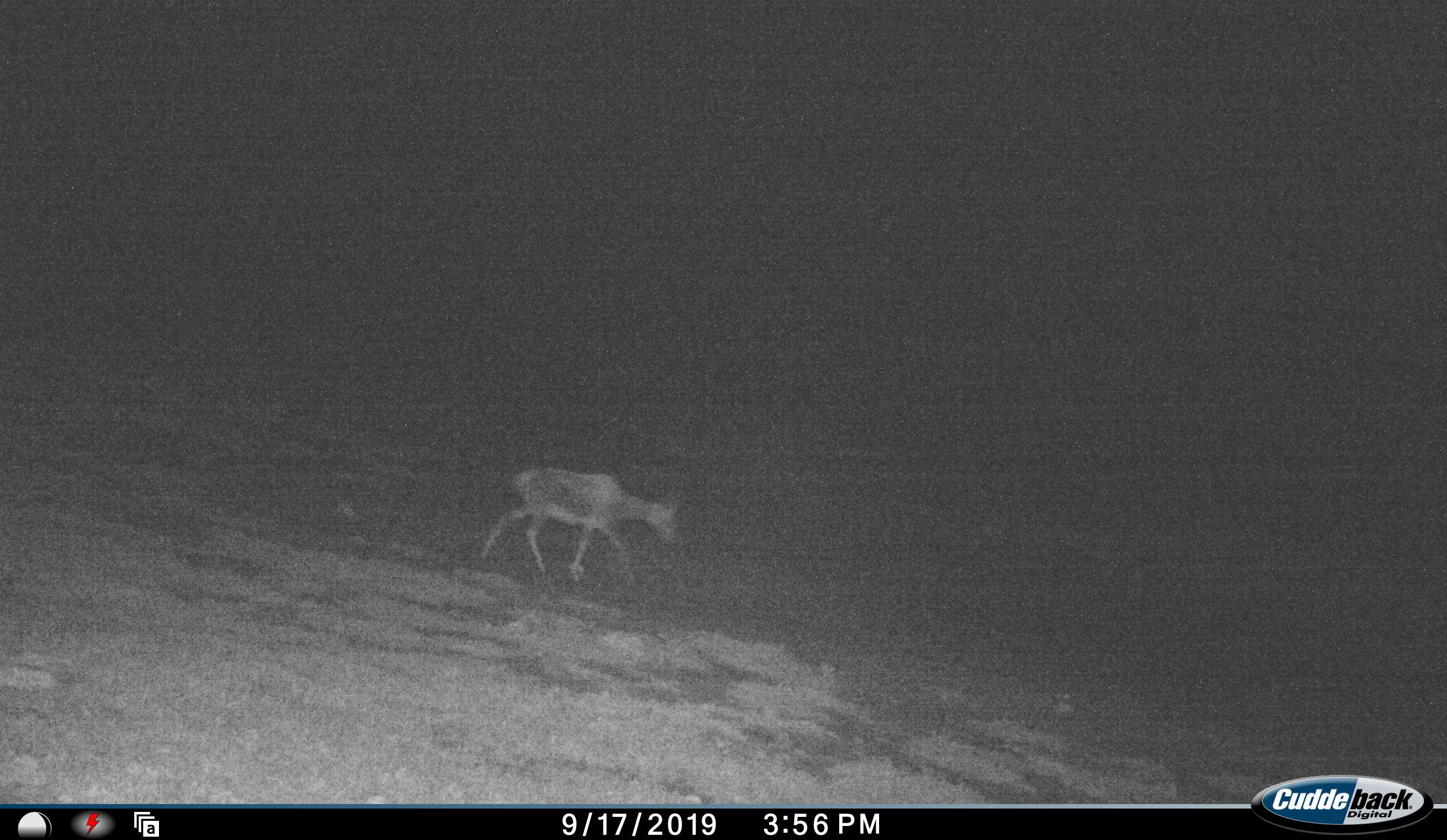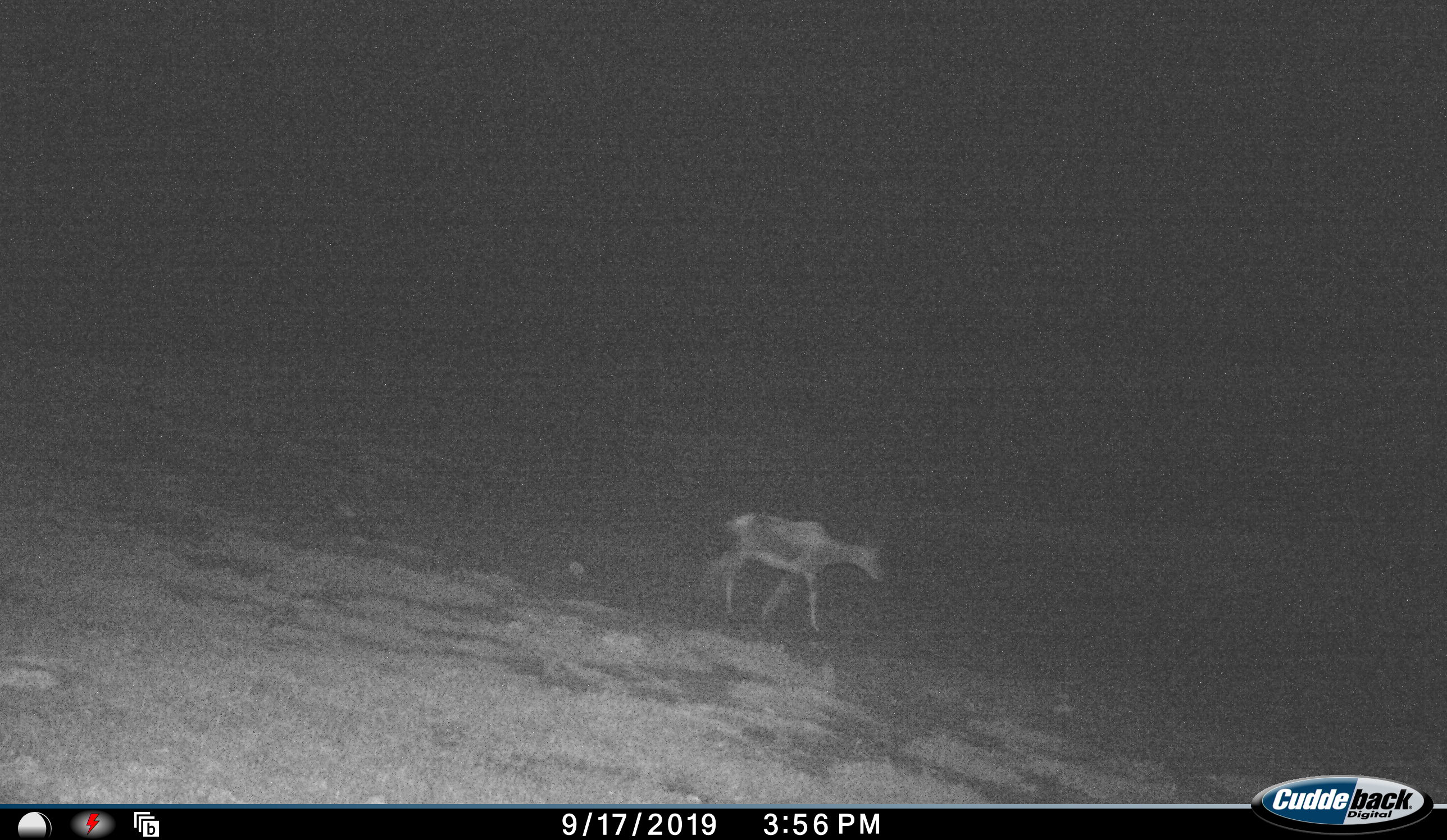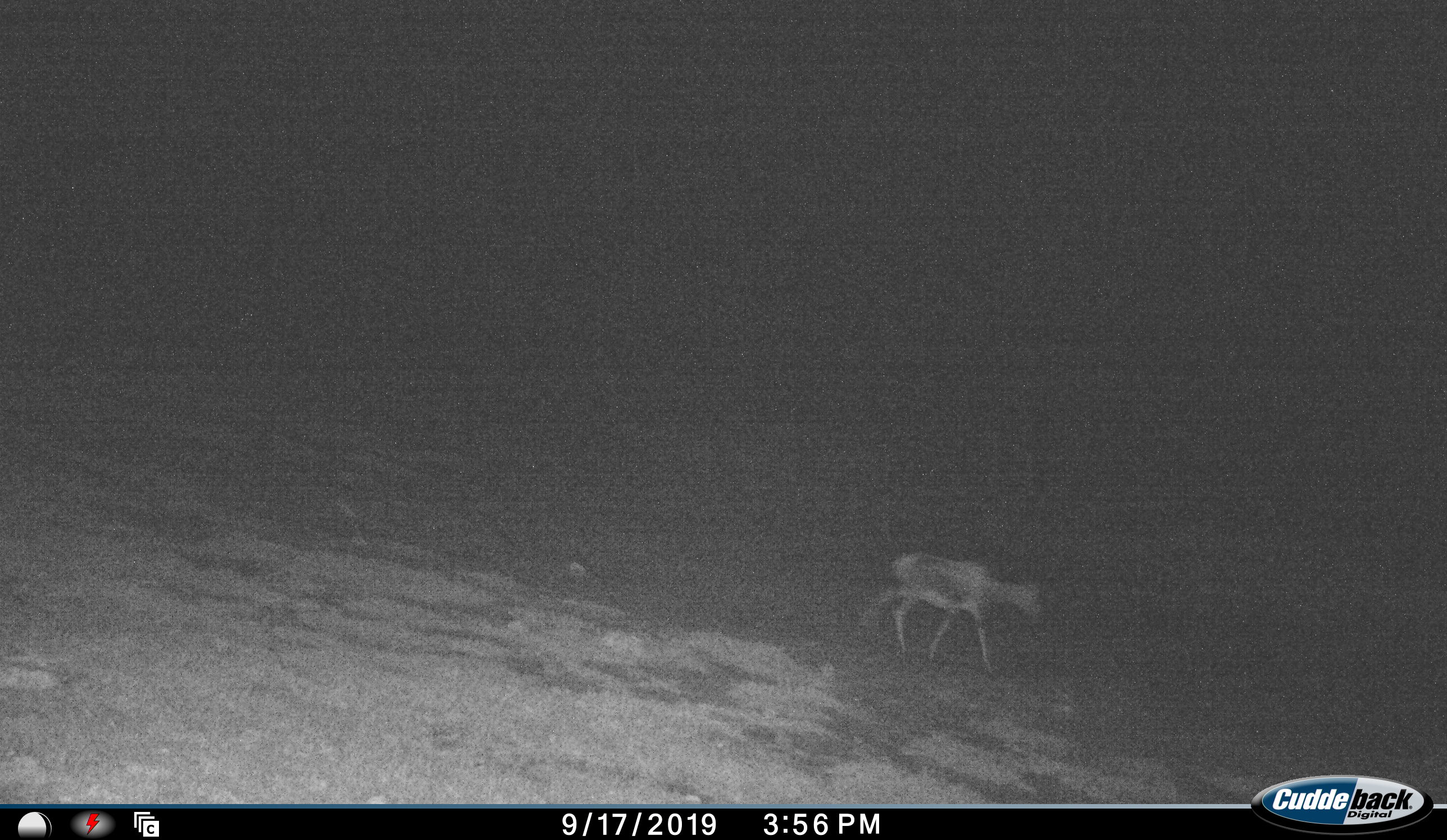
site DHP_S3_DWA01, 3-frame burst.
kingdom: Animalia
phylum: Chordata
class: Mammalia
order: Artiodactyla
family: Bovidae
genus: Damaliscus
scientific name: Damaliscus pygargus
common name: bontebok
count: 1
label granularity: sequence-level